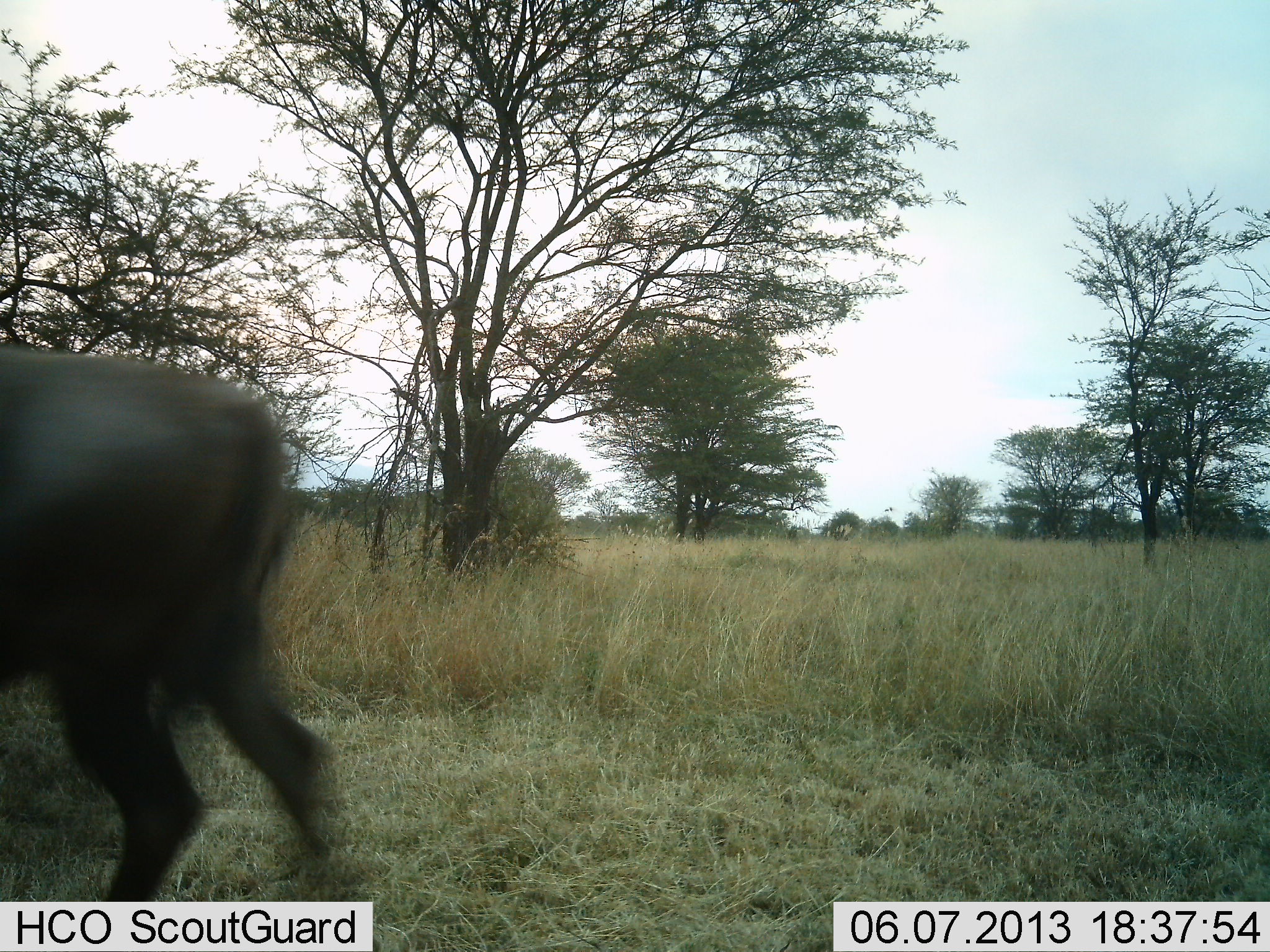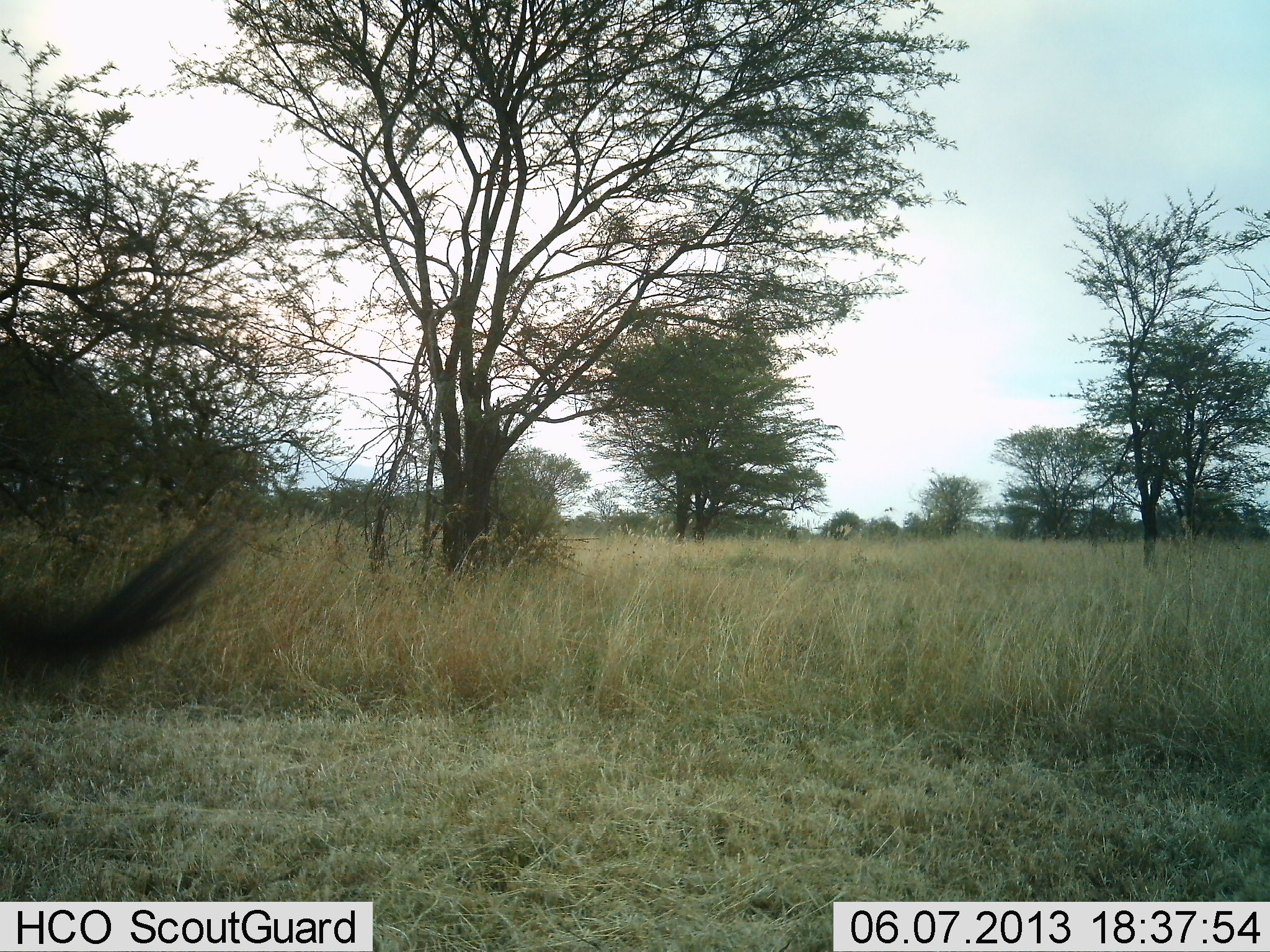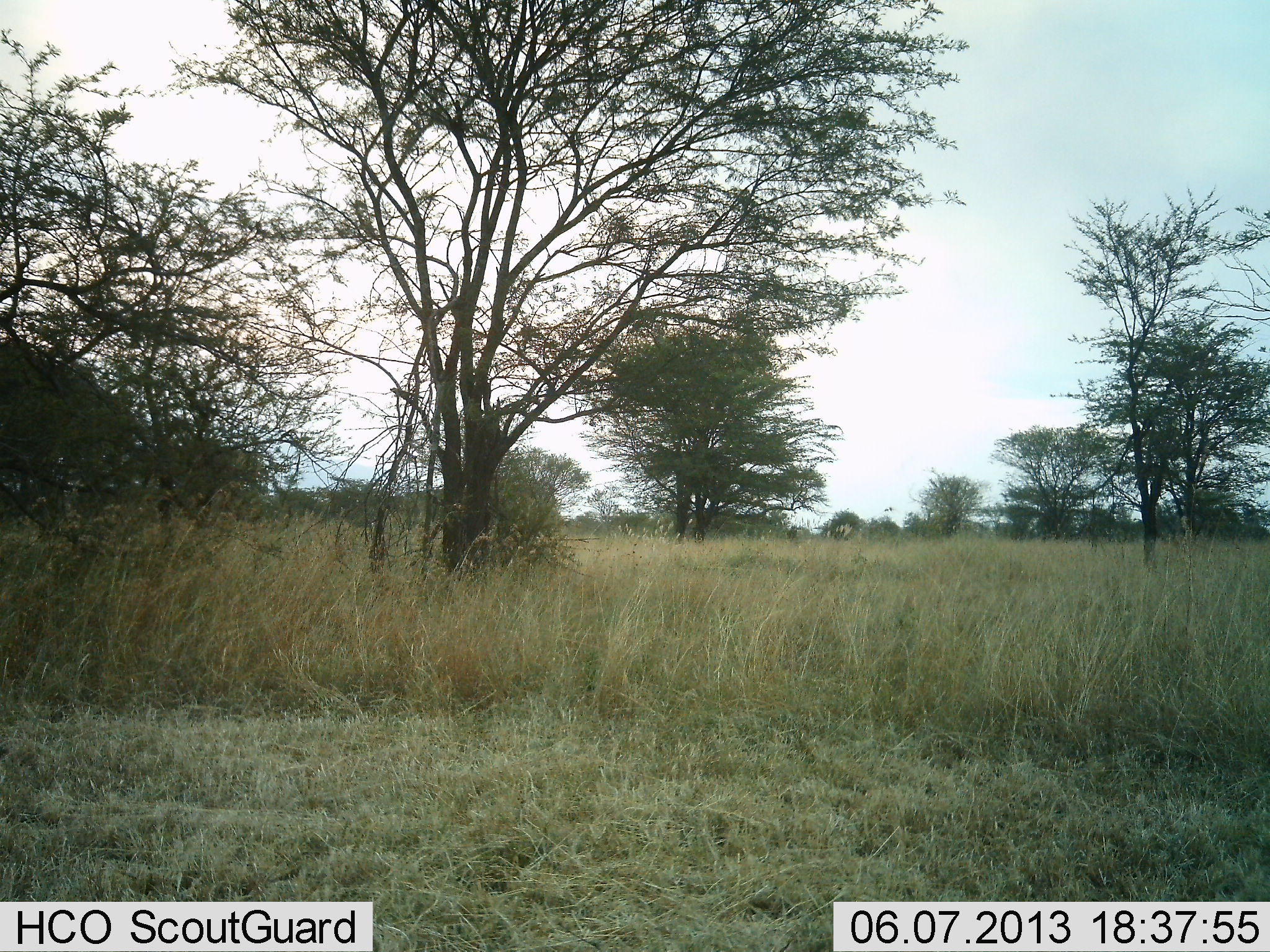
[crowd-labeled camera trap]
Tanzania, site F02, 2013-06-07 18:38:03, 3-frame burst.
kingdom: Animalia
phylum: Chordata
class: Mammalia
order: Artiodactyla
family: Bovidae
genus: Connochaetes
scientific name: Connochaetes taurinus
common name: blue wildebeest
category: wildebeest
Wildebeest (blue wildebeest) (Connochaetes taurinus), count 1. Behavior (volunteer vote fractions): standing 10%, resting 0%, moving 90%, interacting 0%. Young present (vote fraction): 0%. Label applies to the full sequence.